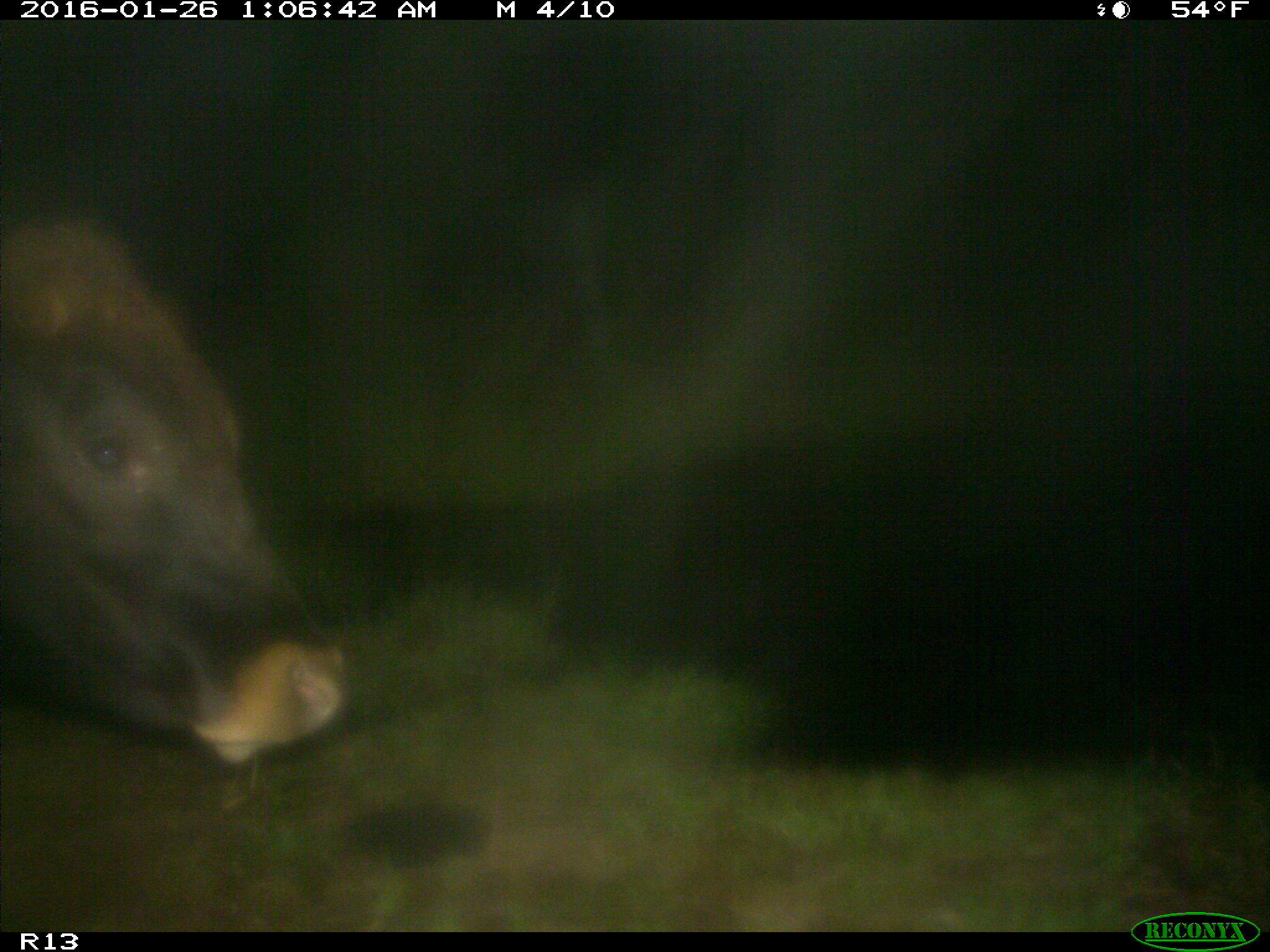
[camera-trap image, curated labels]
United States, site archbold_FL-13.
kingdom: Animalia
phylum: Chordata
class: Mammalia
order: Artiodactyla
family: Bovidae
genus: Bos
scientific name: Bos taurus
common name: domestic cow